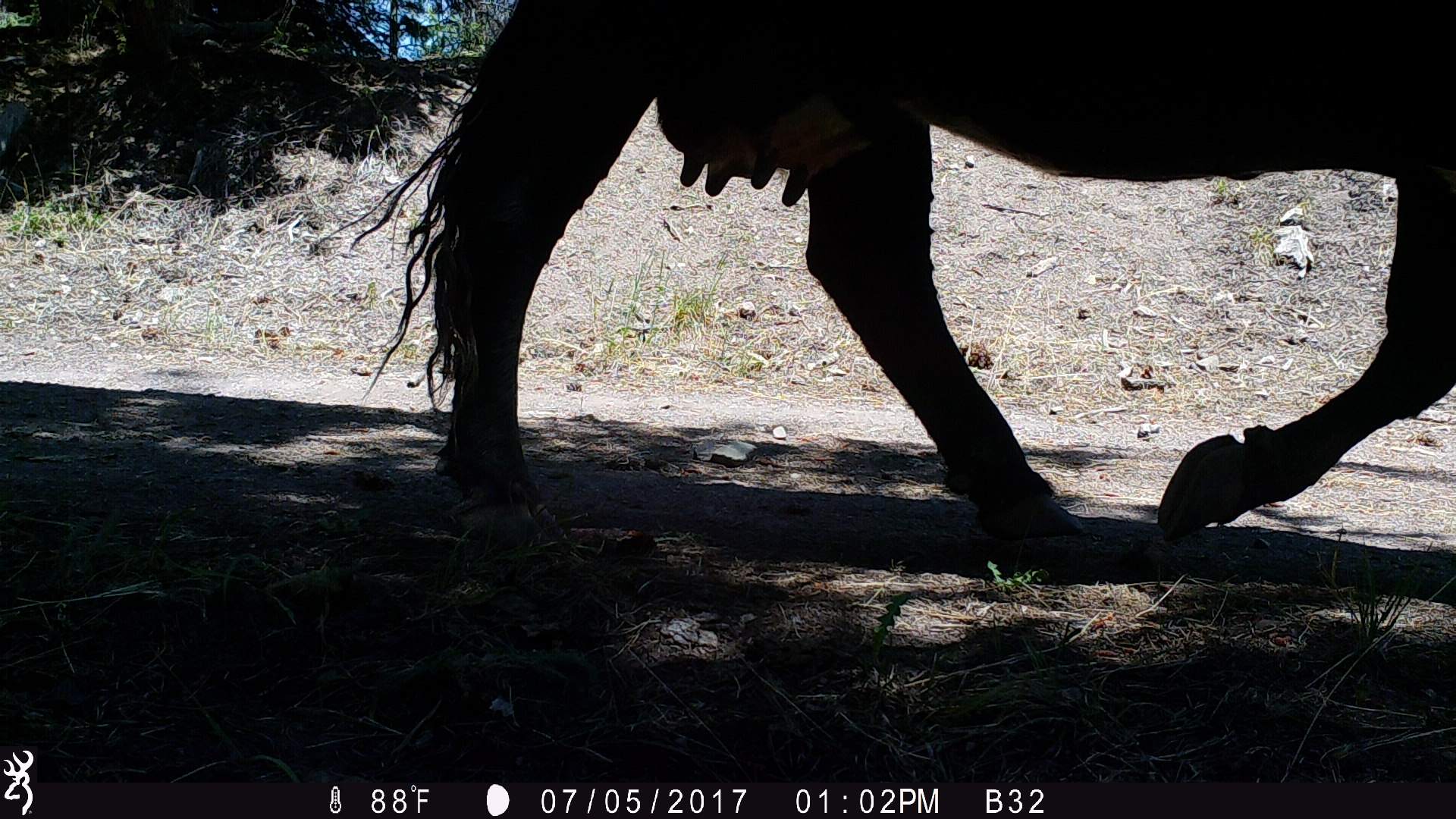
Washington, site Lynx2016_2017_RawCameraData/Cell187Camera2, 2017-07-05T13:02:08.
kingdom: Animalia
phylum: Chordata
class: Mammalia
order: Artiodactyla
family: Bovidae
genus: Bos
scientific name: Bos taurus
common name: domestic cattle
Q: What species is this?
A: Domestic cattle (Bos taurus).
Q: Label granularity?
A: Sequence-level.